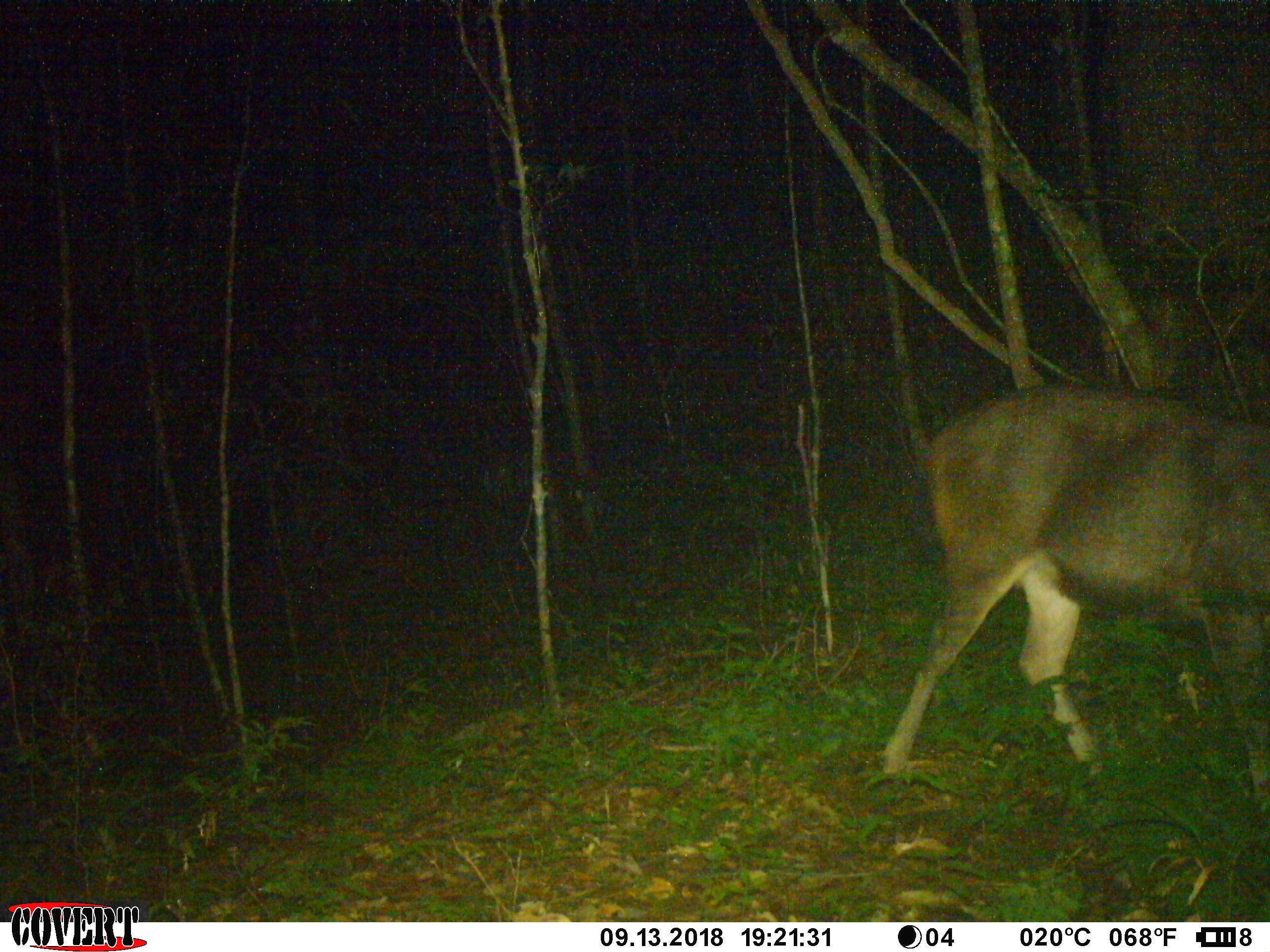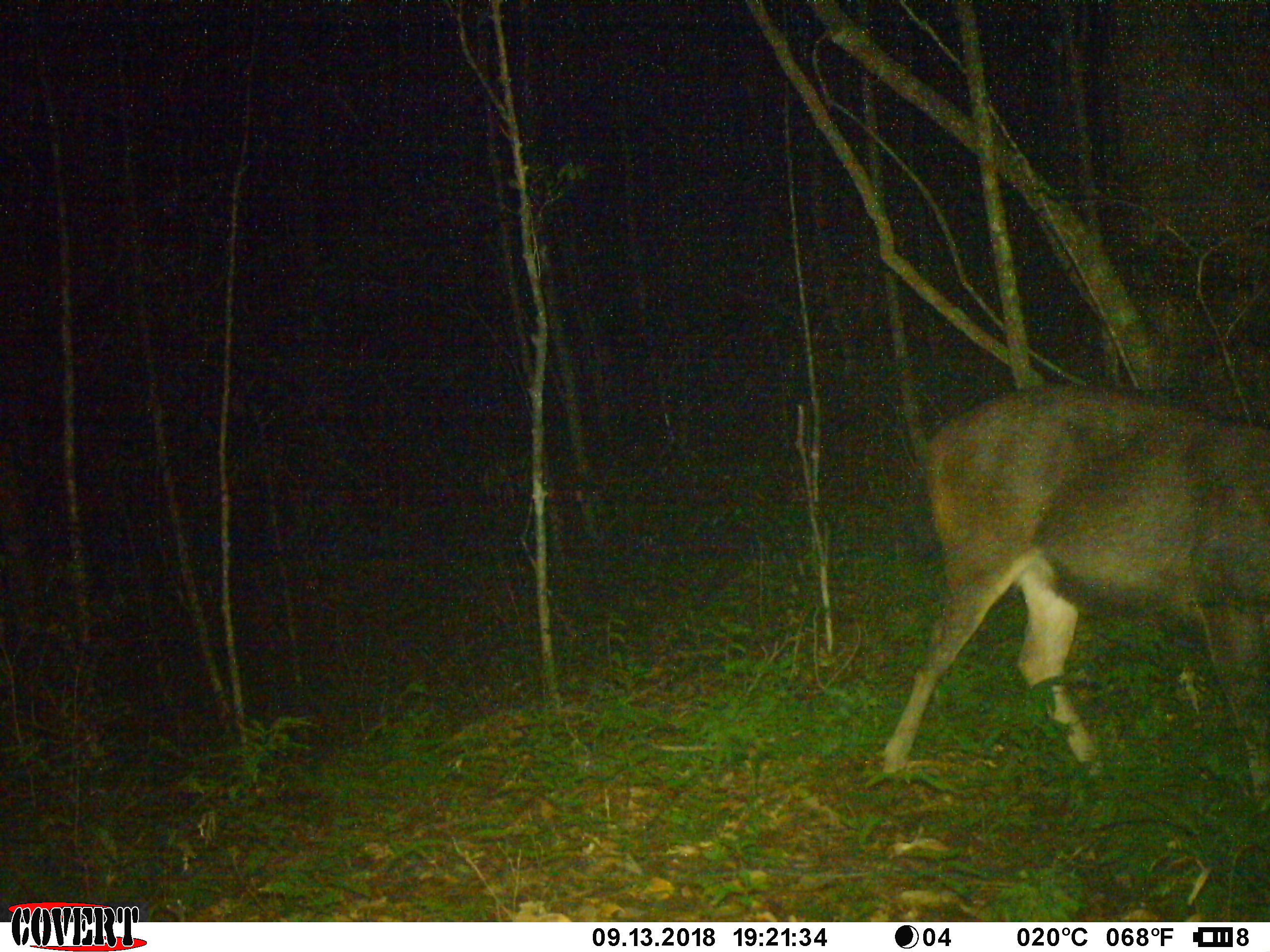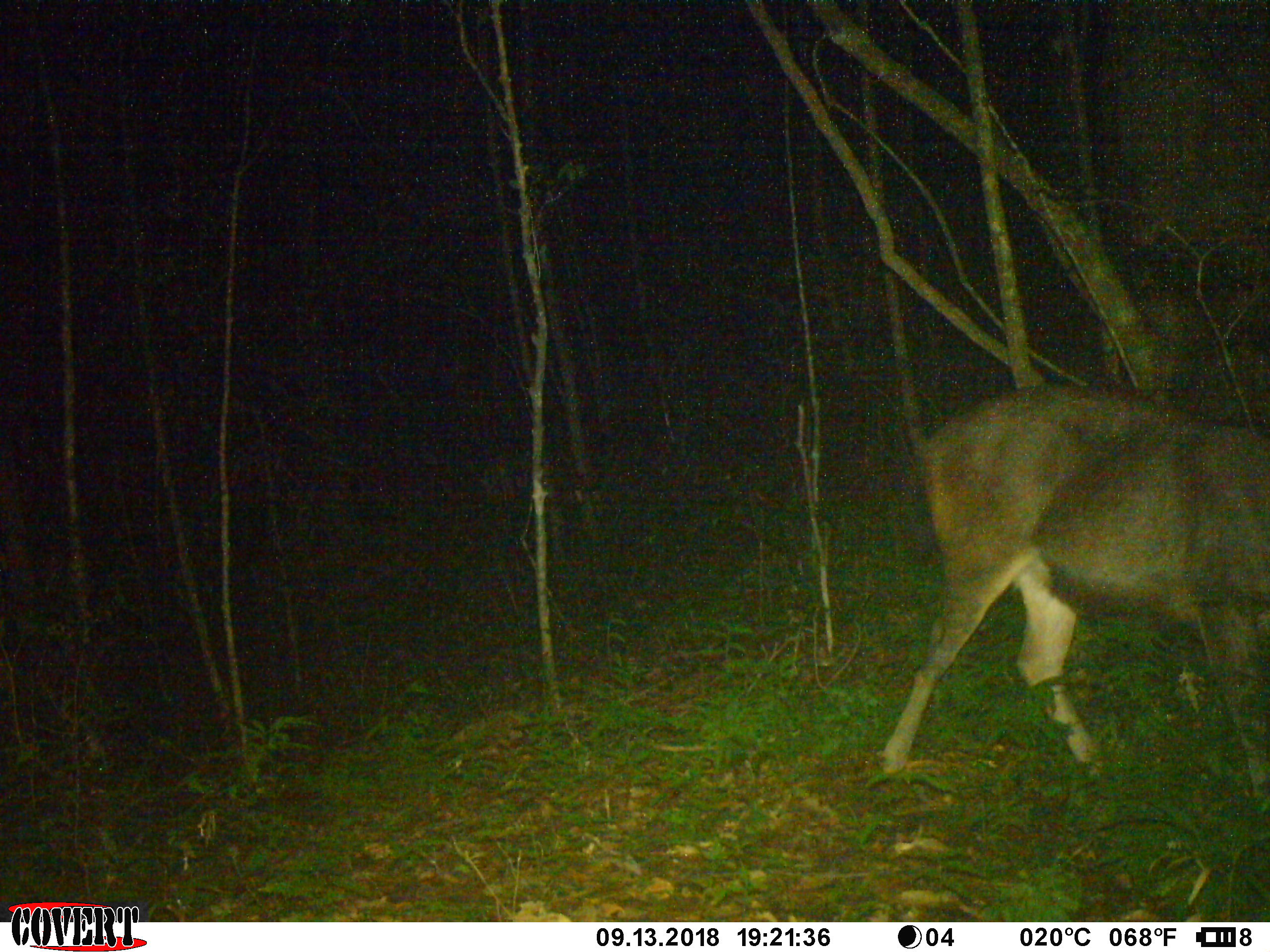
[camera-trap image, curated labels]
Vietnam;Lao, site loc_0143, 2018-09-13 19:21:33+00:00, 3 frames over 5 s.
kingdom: Animalia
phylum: Chordata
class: Mammalia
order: Artiodactyla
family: Cervidae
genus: Rusa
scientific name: Rusa unicolor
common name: sambar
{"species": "sambar (Rusa unicolor)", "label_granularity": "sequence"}